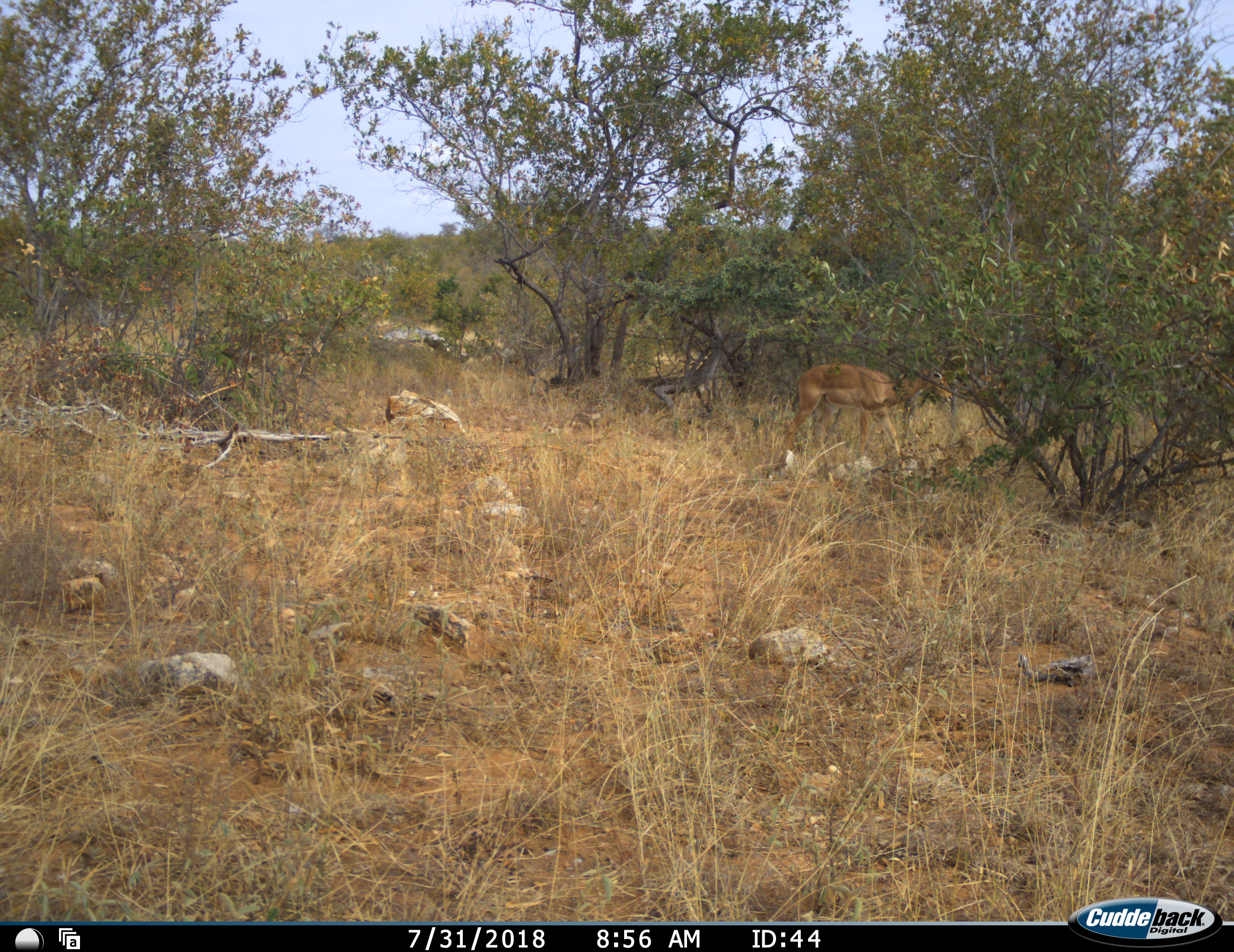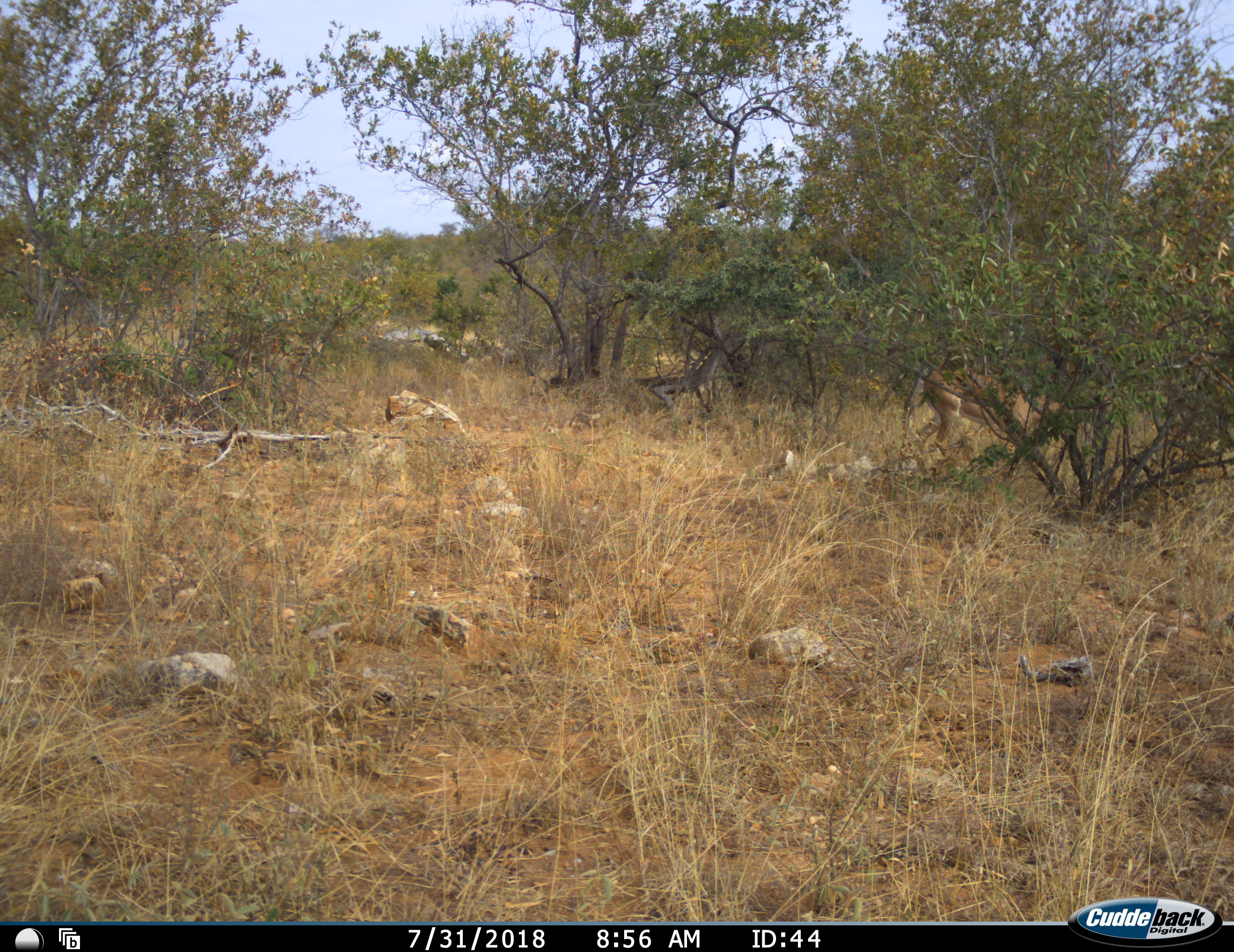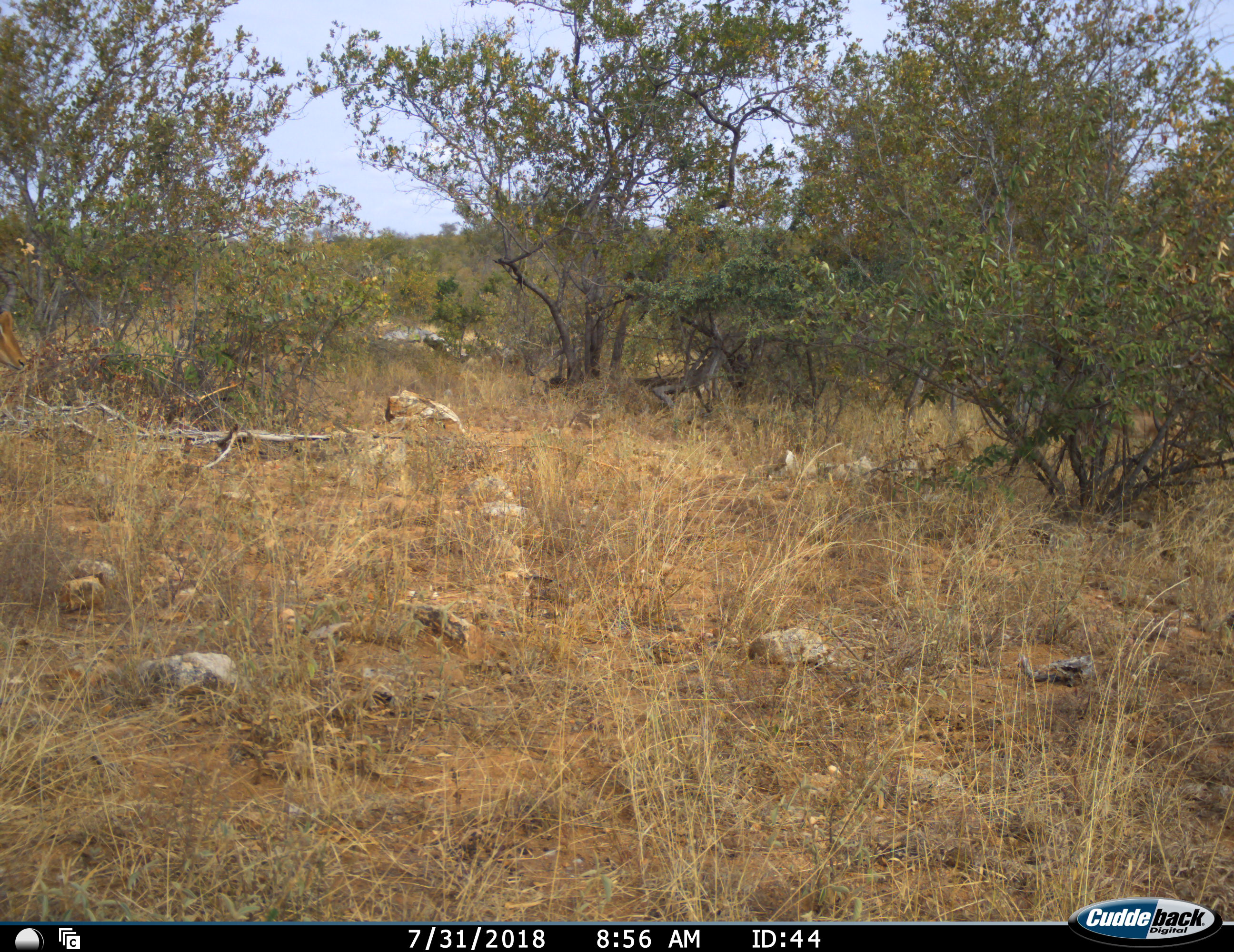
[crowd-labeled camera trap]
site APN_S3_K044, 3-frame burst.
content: unidentified animal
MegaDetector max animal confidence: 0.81